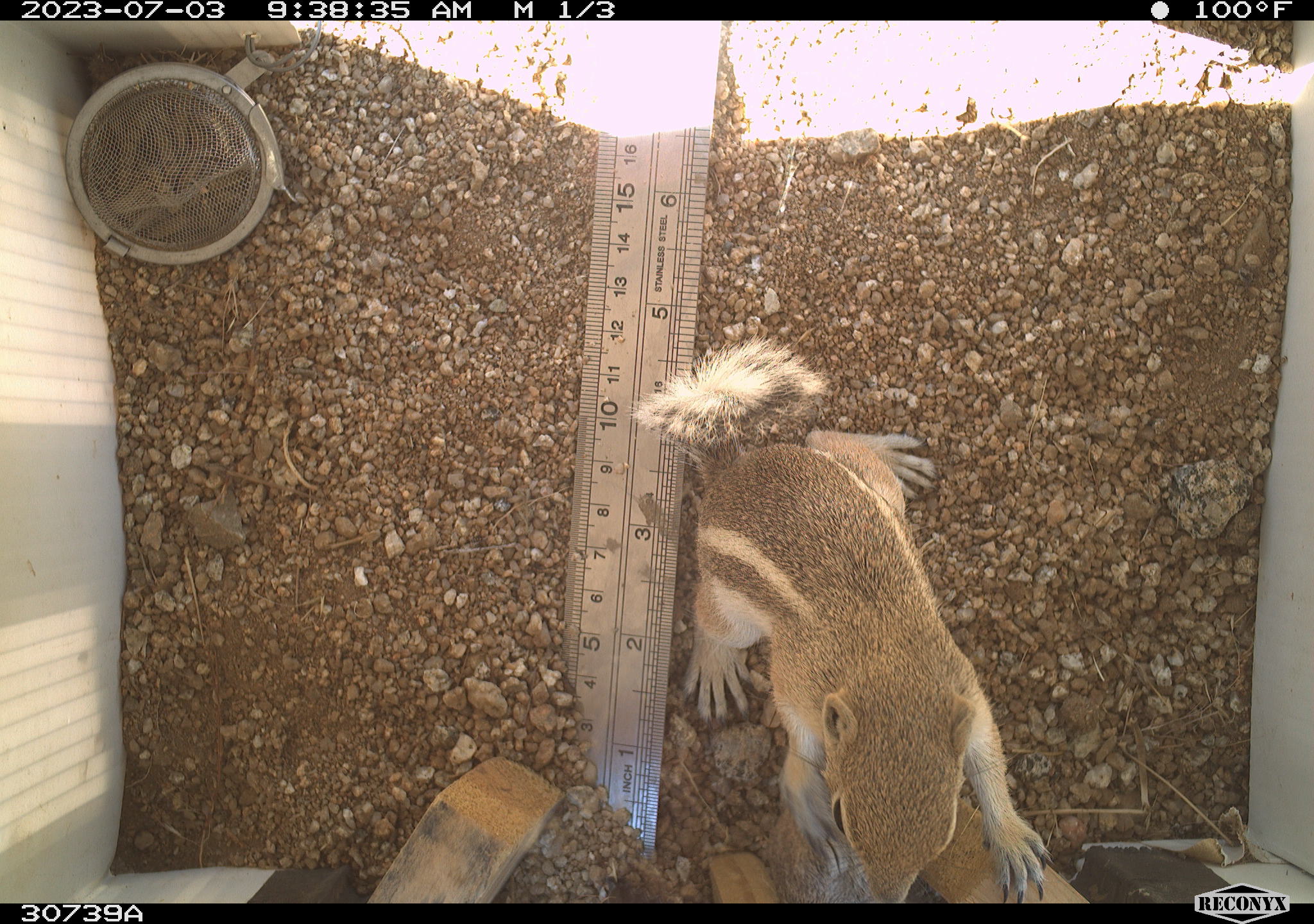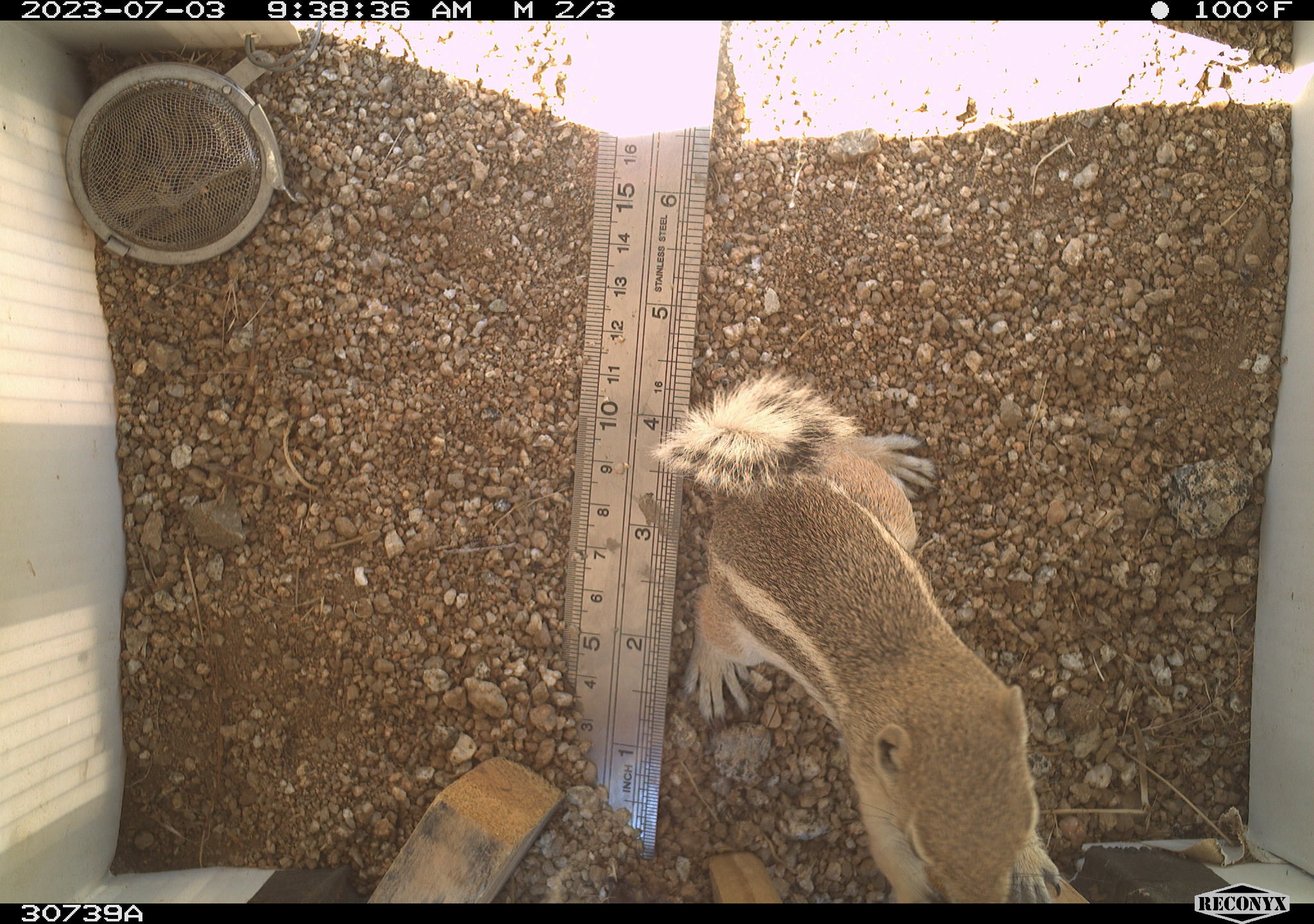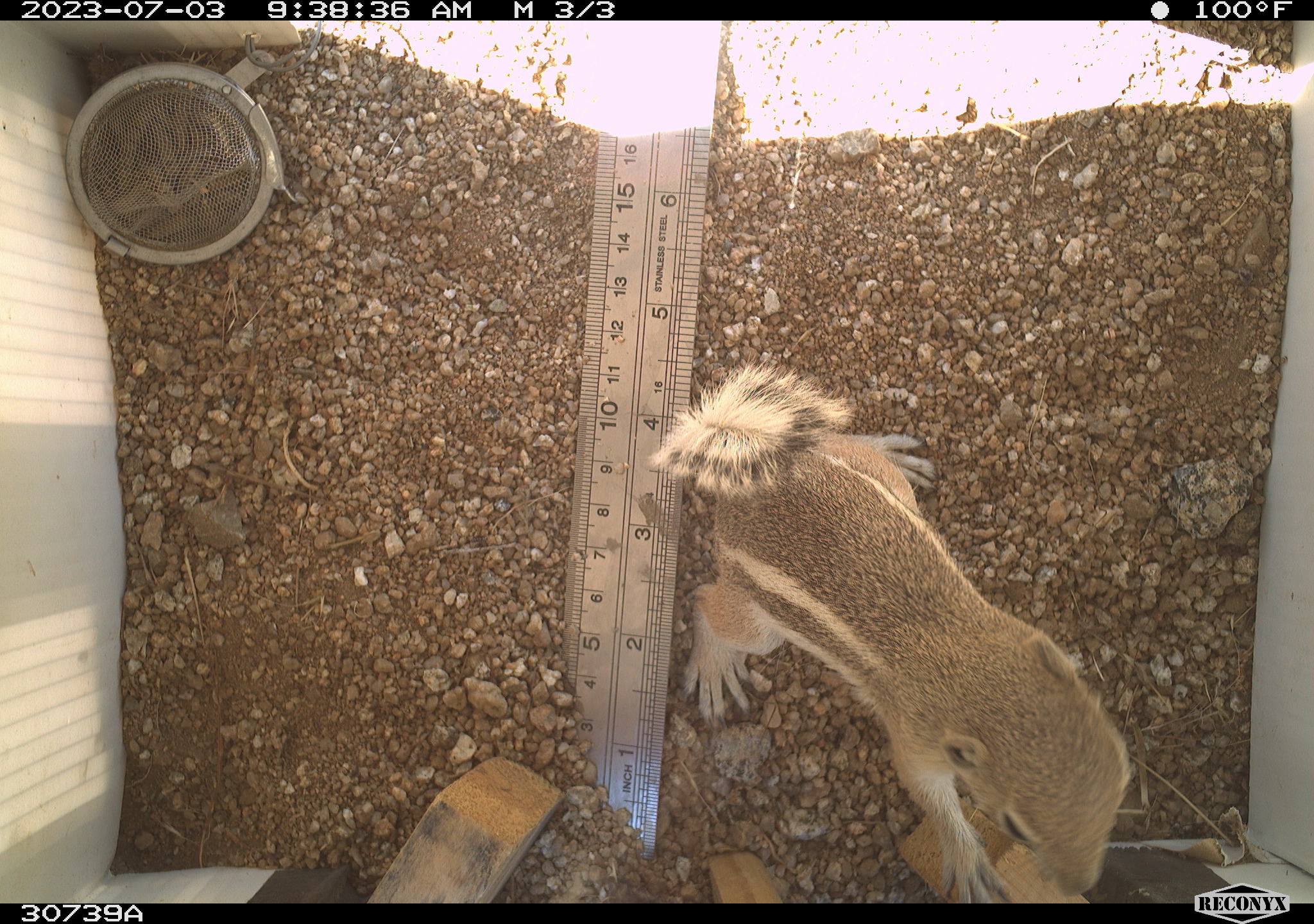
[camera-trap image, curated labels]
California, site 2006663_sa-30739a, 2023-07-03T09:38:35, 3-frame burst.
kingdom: Animalia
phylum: Chordata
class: Mammalia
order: Rodentia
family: Sciuridae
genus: Ammospermophilus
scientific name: Ammospermophilus leucurus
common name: white-tailed antelope squirrel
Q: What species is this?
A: White-tailed antelope squirrel (Ammospermophilus leucurus).